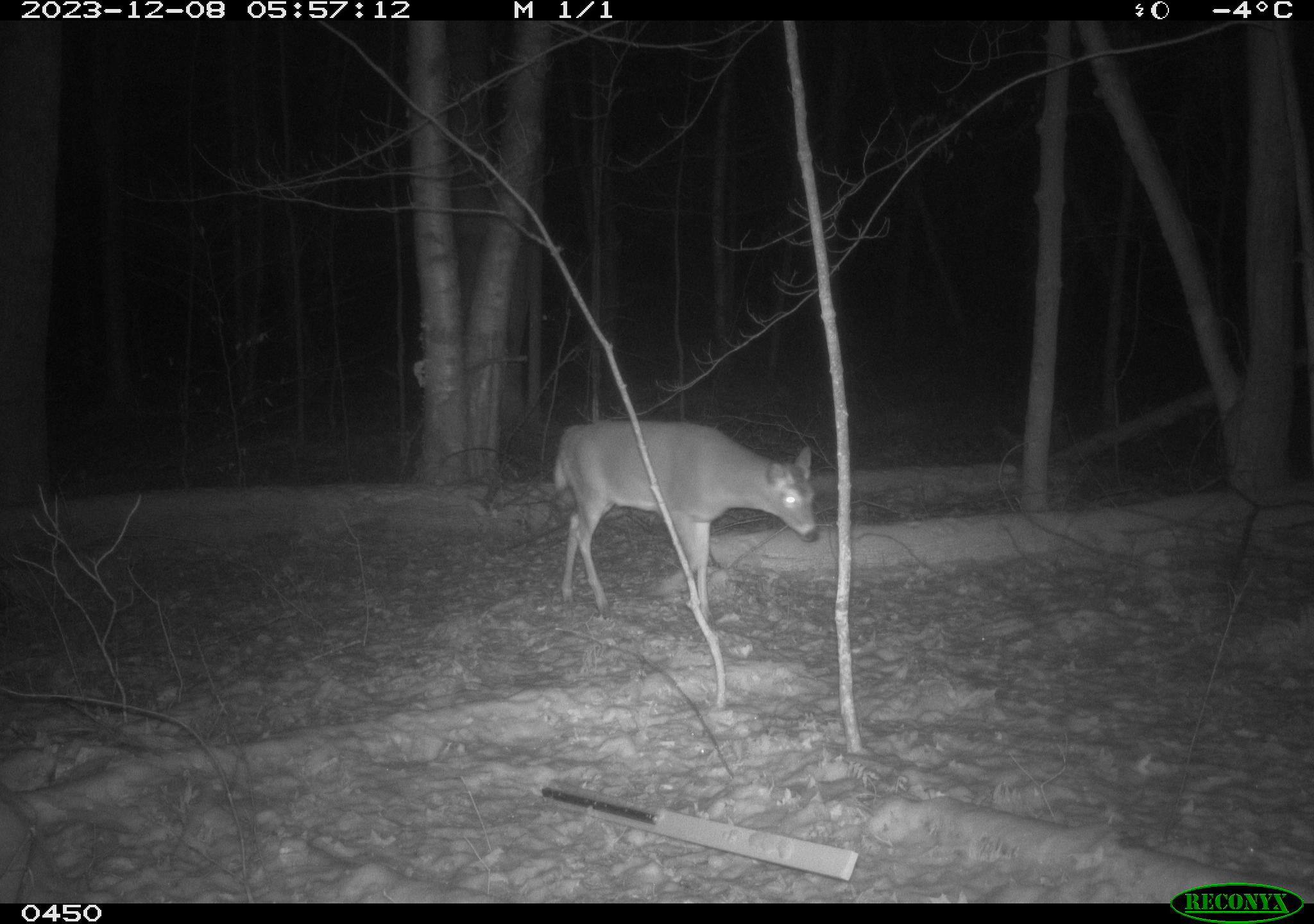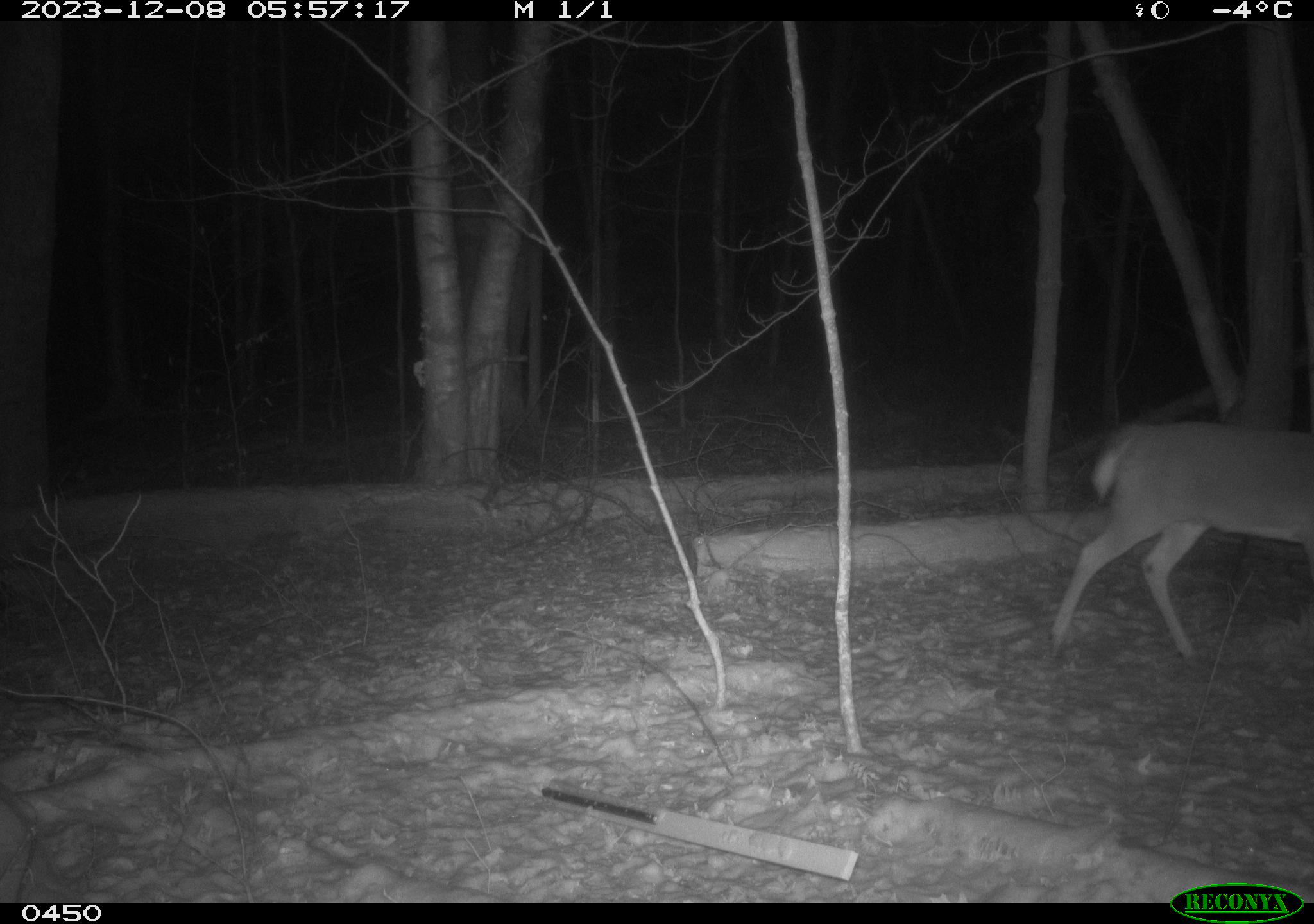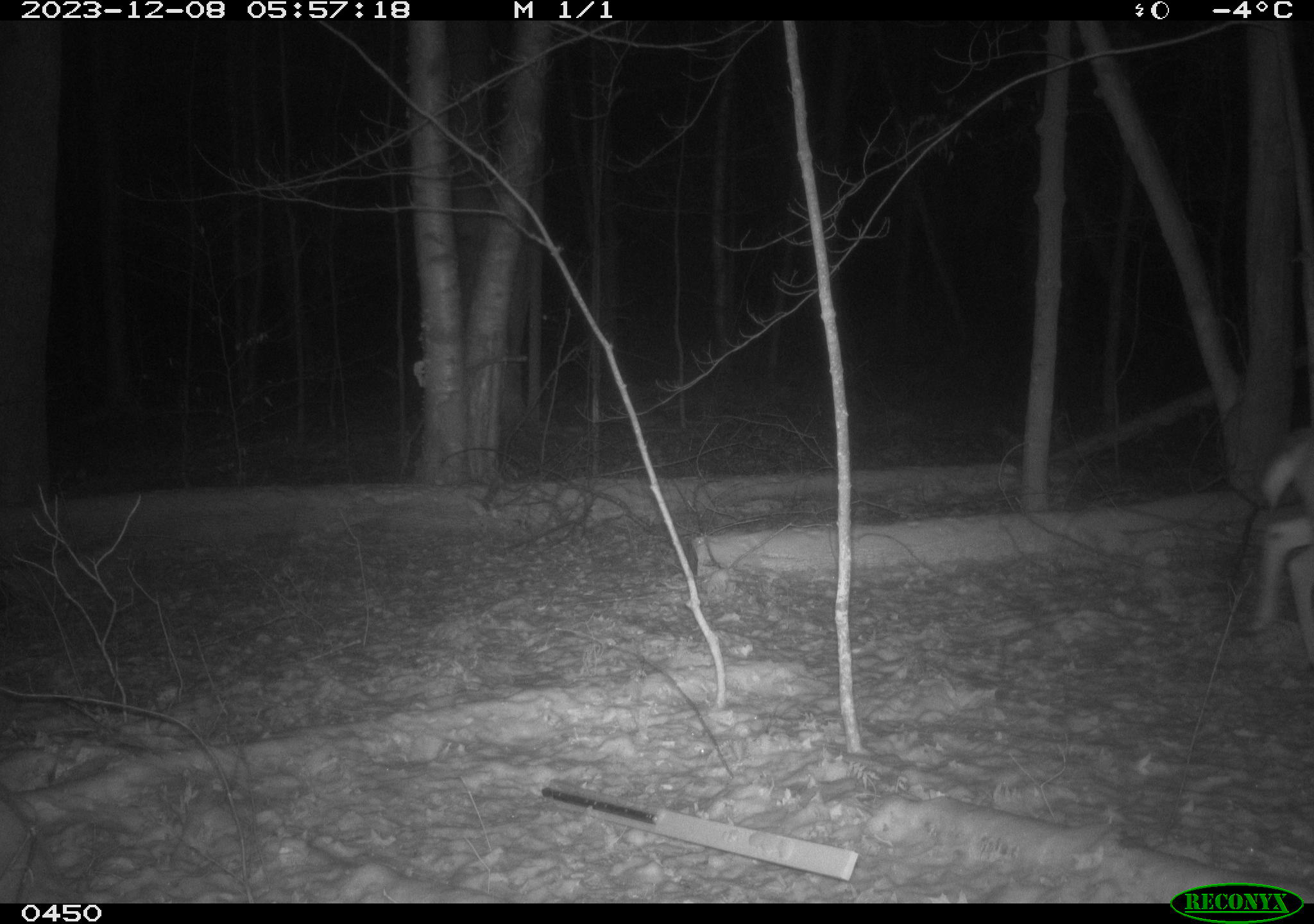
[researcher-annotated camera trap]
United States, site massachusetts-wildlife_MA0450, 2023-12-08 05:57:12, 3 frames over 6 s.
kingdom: Animalia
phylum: Chordata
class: Mammalia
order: Artiodactyla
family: Cervidae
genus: Odocoileus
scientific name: Odocoileus virginianus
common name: white-tailed deer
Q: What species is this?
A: White-tailed deer (Odocoileus virginianus).